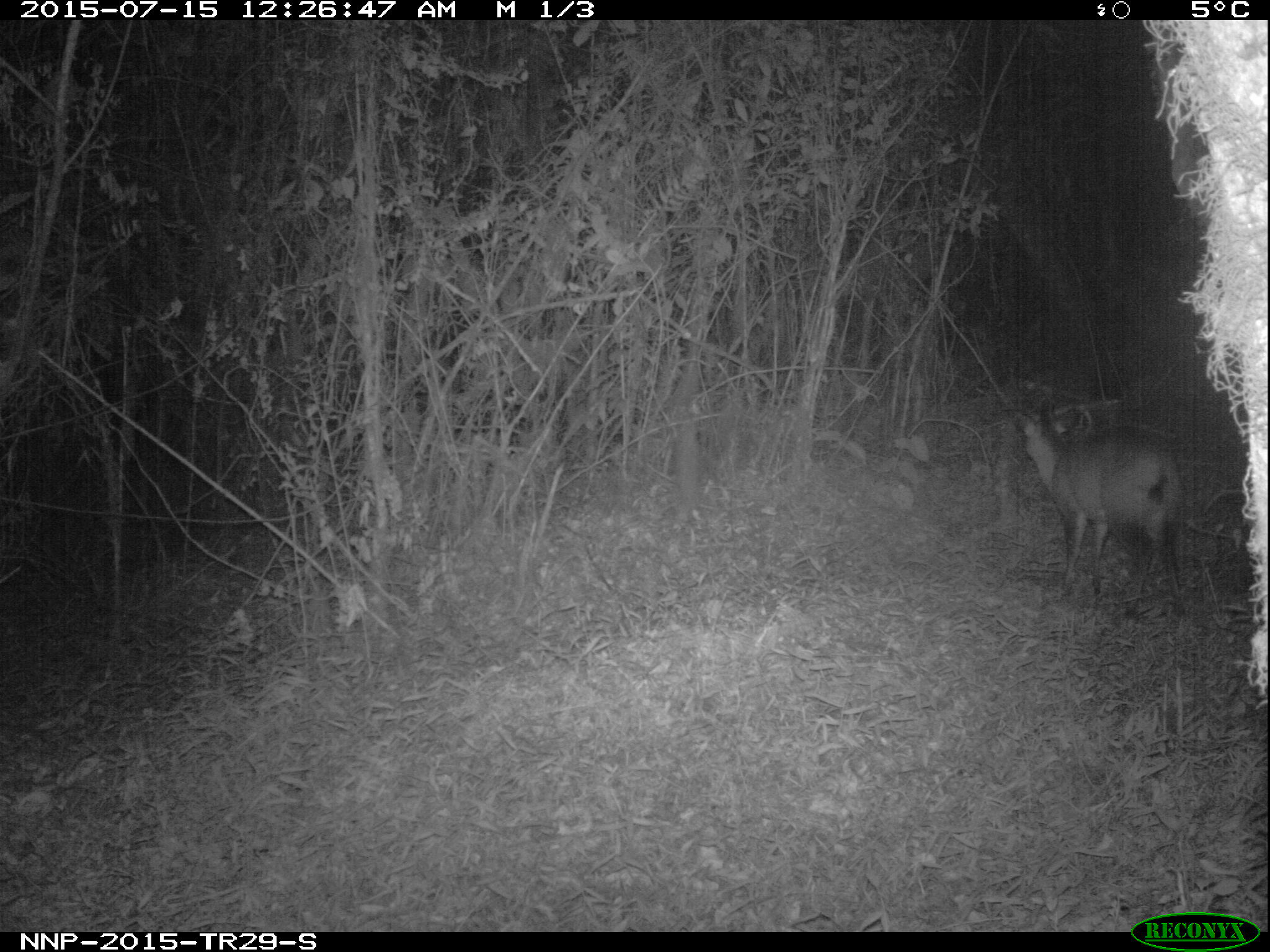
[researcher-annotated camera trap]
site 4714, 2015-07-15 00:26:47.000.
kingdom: Animalia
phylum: Chordata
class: Mammalia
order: Artiodactyla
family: Bovidae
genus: Cephalophus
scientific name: Cephalophus nigrifrons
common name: black-fronted duiker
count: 1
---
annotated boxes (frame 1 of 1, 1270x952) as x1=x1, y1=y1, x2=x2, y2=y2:
cephalophus nigrifrons: x1=1012, y1=404, x2=1186, y2=619